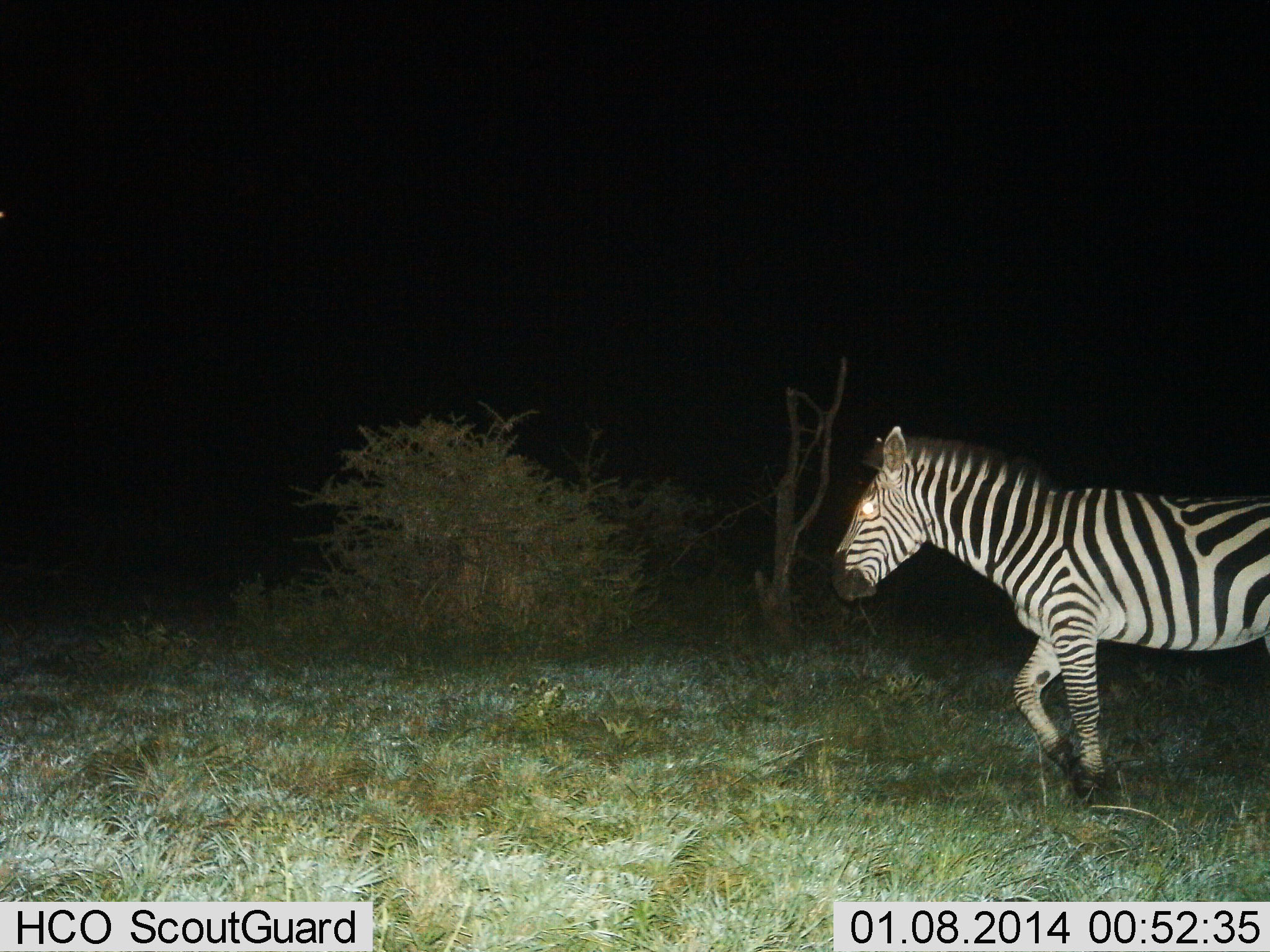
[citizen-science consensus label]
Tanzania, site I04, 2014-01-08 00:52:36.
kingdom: Animalia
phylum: Chordata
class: Mammalia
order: Perissodactyla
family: Equidae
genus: Equus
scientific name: Equus quagga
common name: plains zebra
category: zebra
Zebra (plains zebra) (Equus quagga), count 1. Behavior (volunteer vote fractions): standing 10%, resting 0%, moving 90%, interacting 0%. Young present (vote fraction): 0%. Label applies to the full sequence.